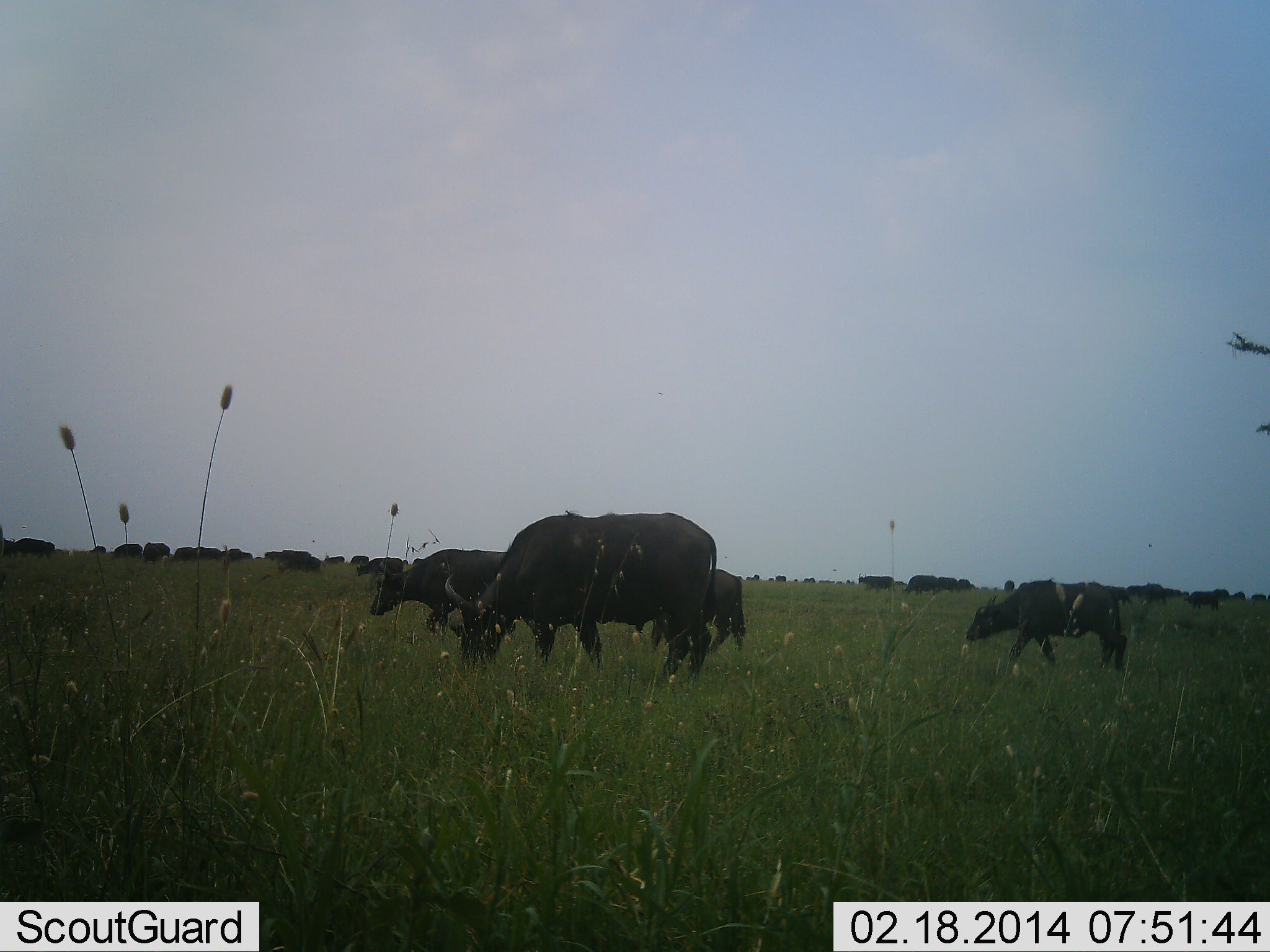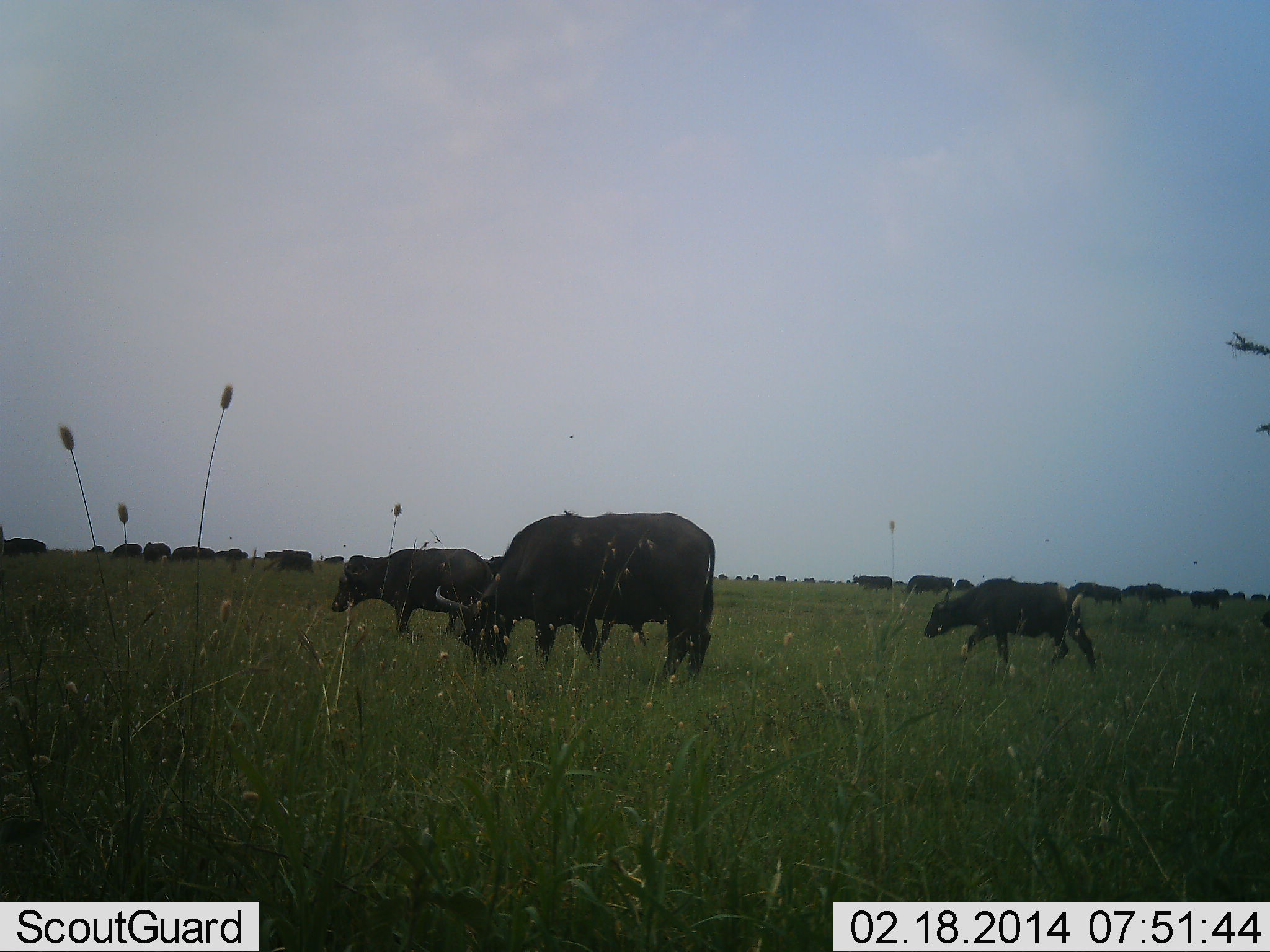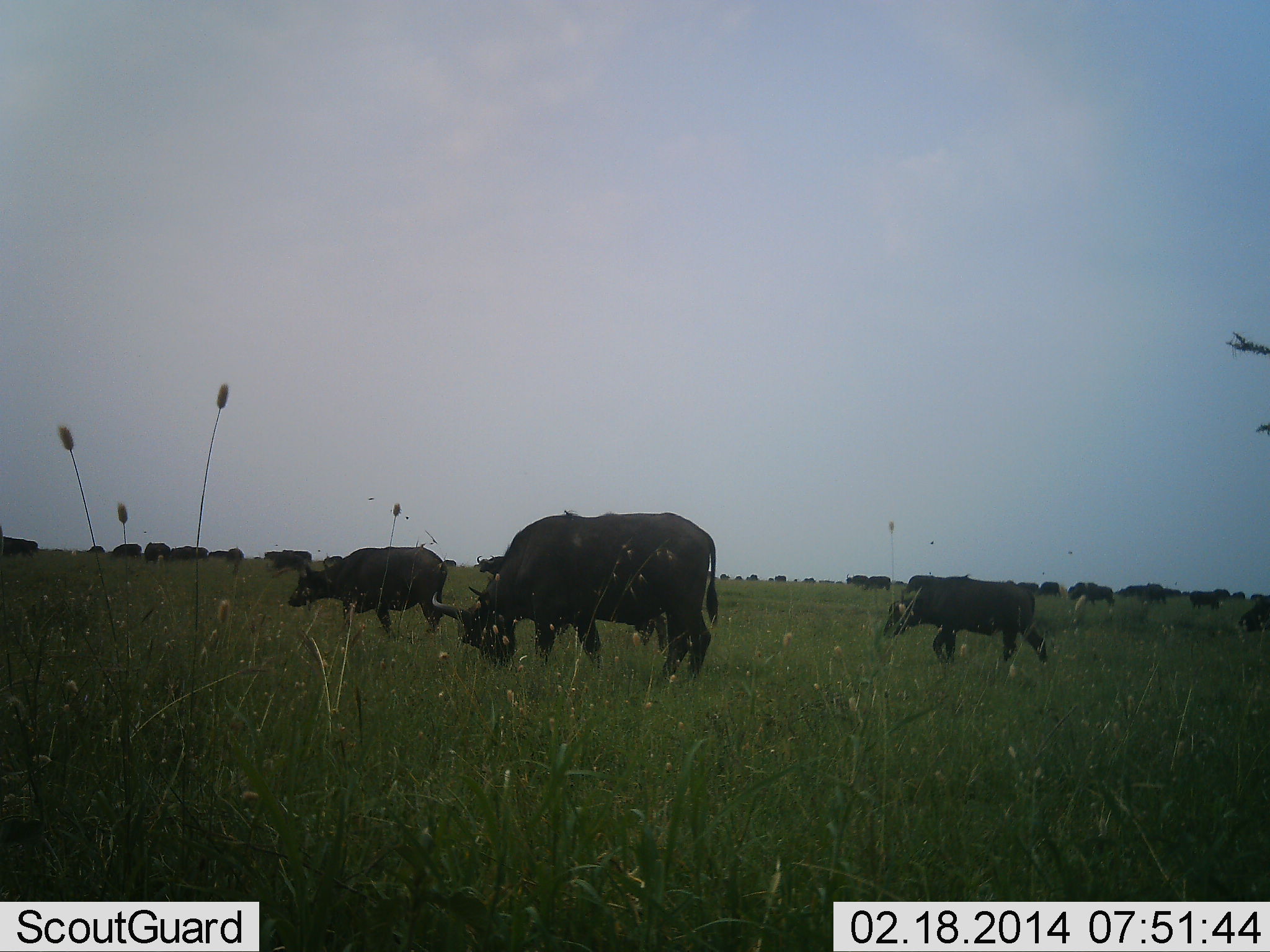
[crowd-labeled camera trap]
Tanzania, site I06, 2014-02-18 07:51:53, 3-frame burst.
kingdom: Animalia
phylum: Chordata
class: Mammalia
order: Artiodactyla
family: Bovidae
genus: Syncerus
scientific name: Syncerus caffer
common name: cape buffalo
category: buffalo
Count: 11-50.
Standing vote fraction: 60%.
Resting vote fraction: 0%.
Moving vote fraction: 90%.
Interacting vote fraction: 0%.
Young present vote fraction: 10%.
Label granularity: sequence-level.